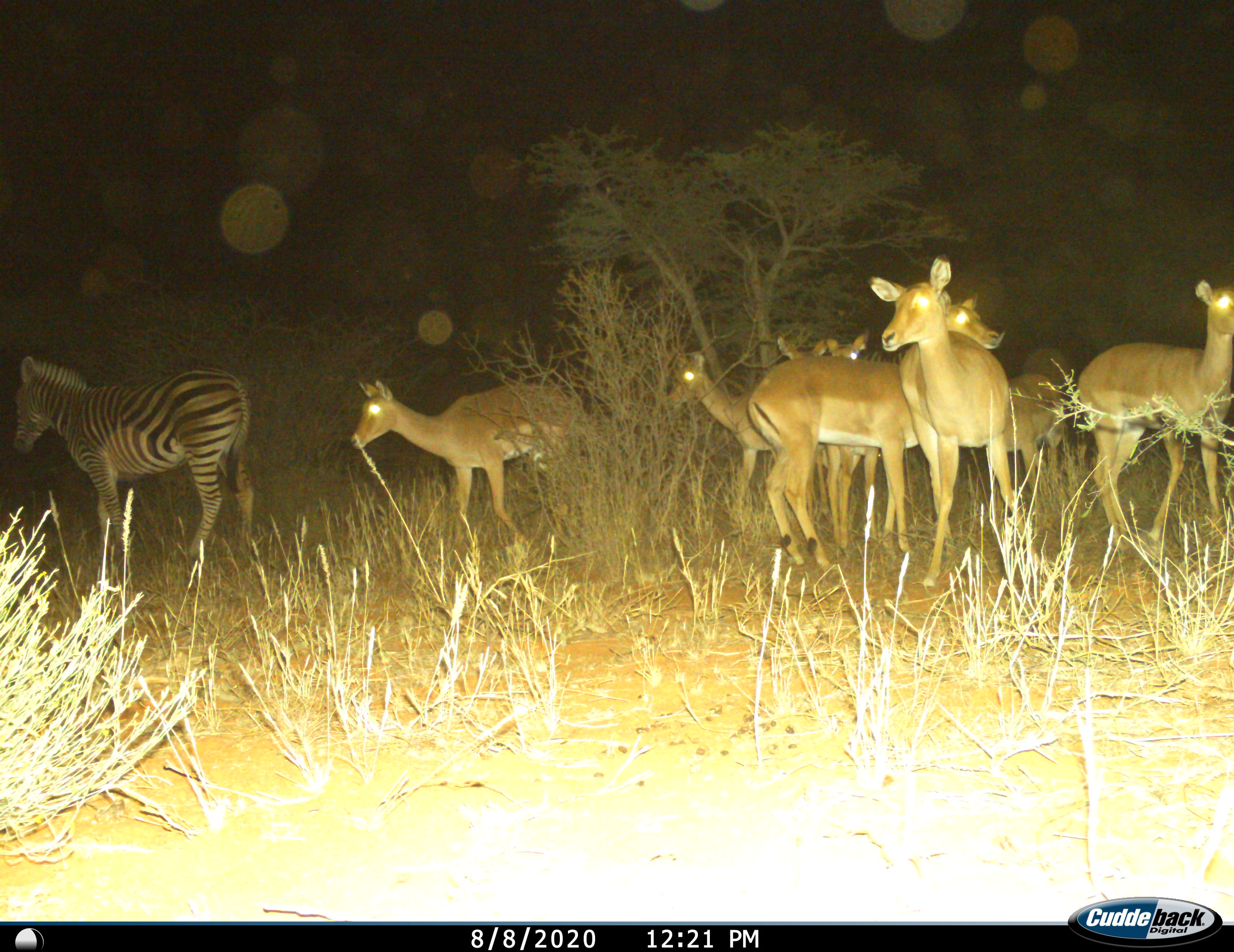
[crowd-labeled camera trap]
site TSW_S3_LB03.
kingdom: Animalia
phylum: Chordata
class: Mammalia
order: Artiodactyla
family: Bovidae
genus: Aepyceros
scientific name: Aepyceros melampus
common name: impala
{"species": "impala (Aepyceros melampus)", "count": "8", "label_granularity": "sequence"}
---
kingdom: Animalia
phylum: Chordata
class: Mammalia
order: Perissodactyla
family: Equidae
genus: Equus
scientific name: Equus quagga burchellii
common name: burchell's zebra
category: zebraburchells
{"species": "zebraburchells (burchell's zebra) (Equus quagga burchellii)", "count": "1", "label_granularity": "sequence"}